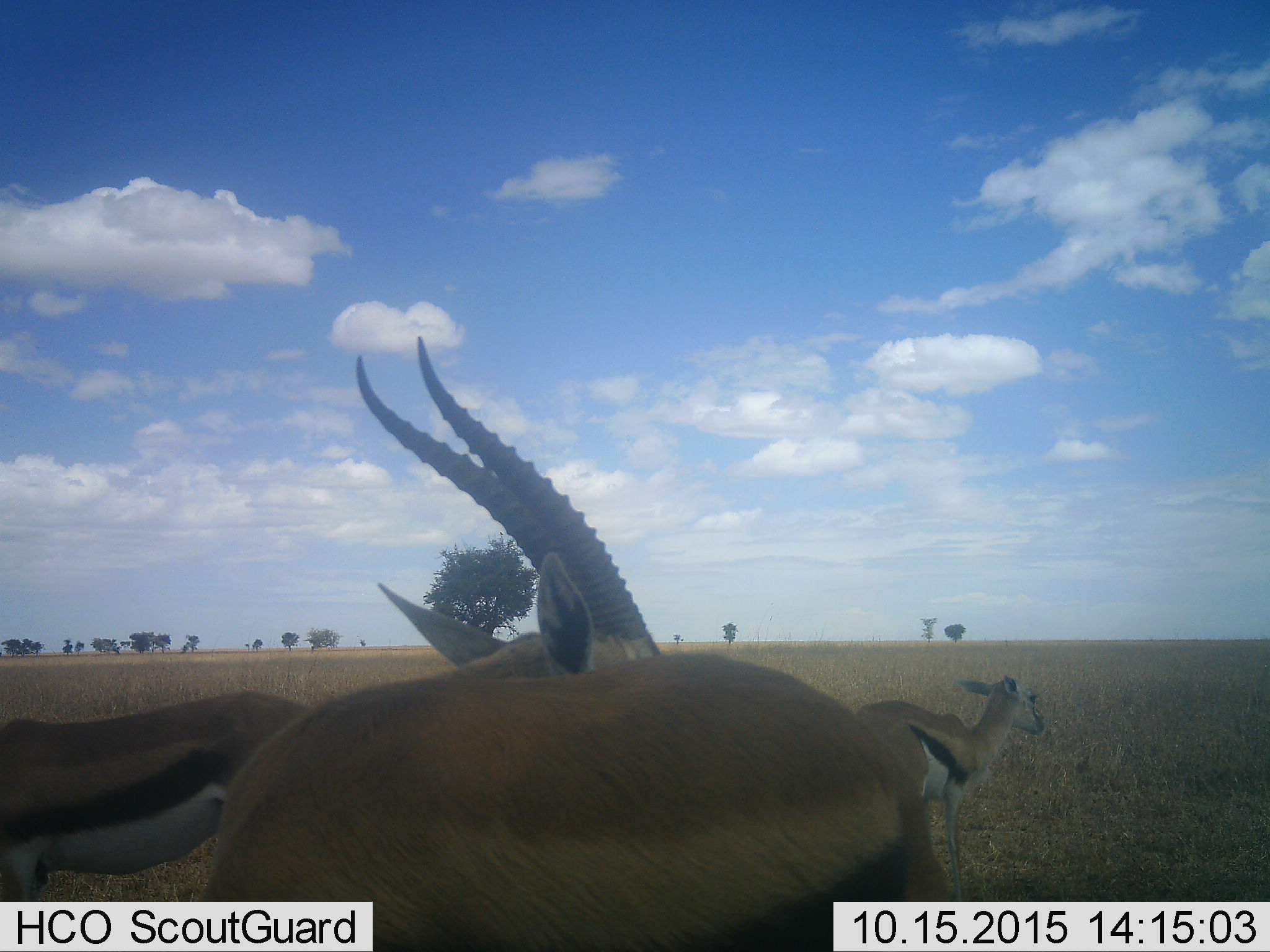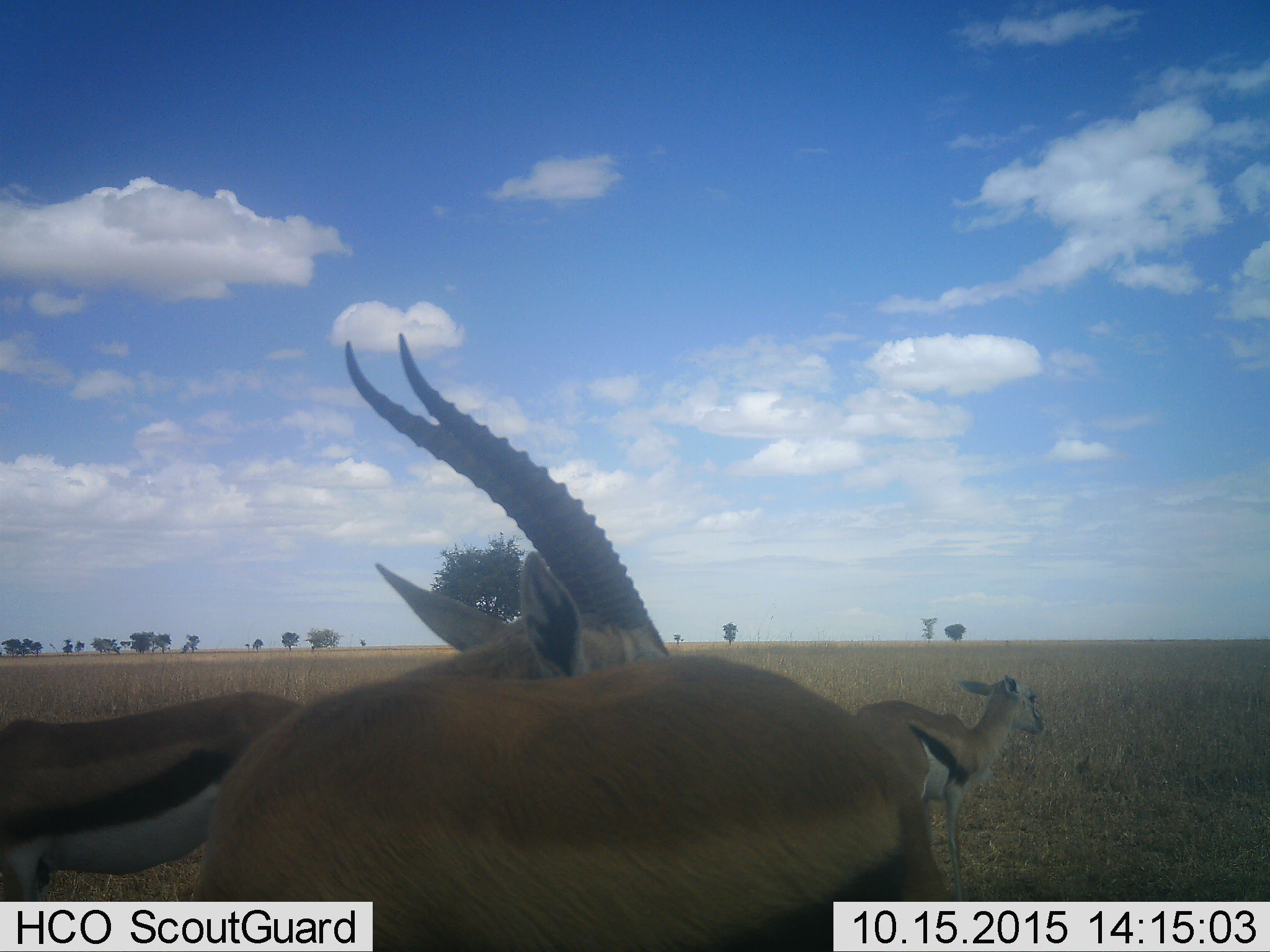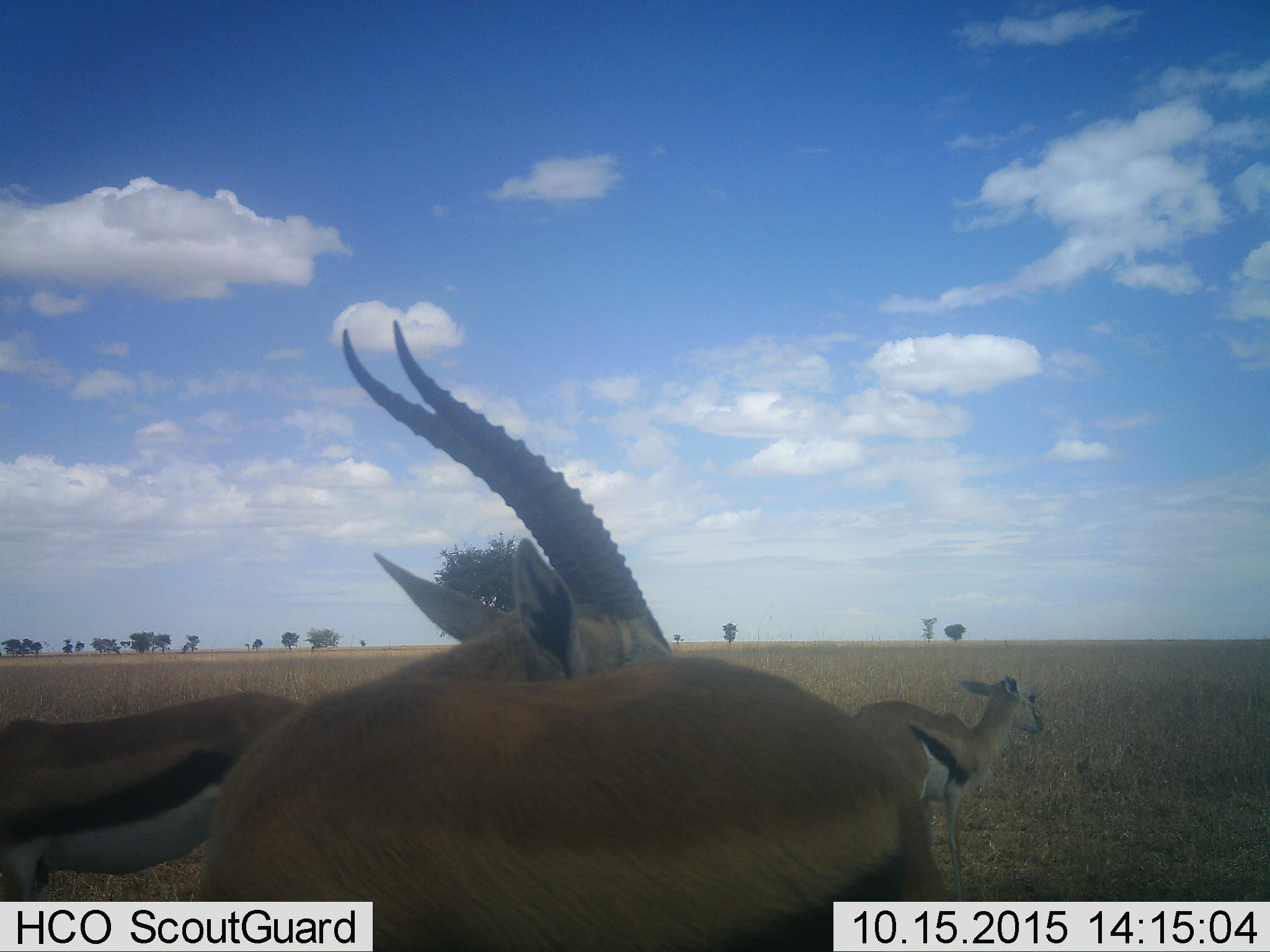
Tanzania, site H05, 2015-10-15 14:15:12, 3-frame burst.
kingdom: Animalia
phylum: Chordata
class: Mammalia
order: Artiodactyla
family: Bovidae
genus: Eudorcas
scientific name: Eudorcas thomsonii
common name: thomson's gazelle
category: gazellethomsons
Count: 3.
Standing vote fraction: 89%.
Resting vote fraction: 0%.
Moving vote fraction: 22%.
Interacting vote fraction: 0%.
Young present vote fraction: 22%.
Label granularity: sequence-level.